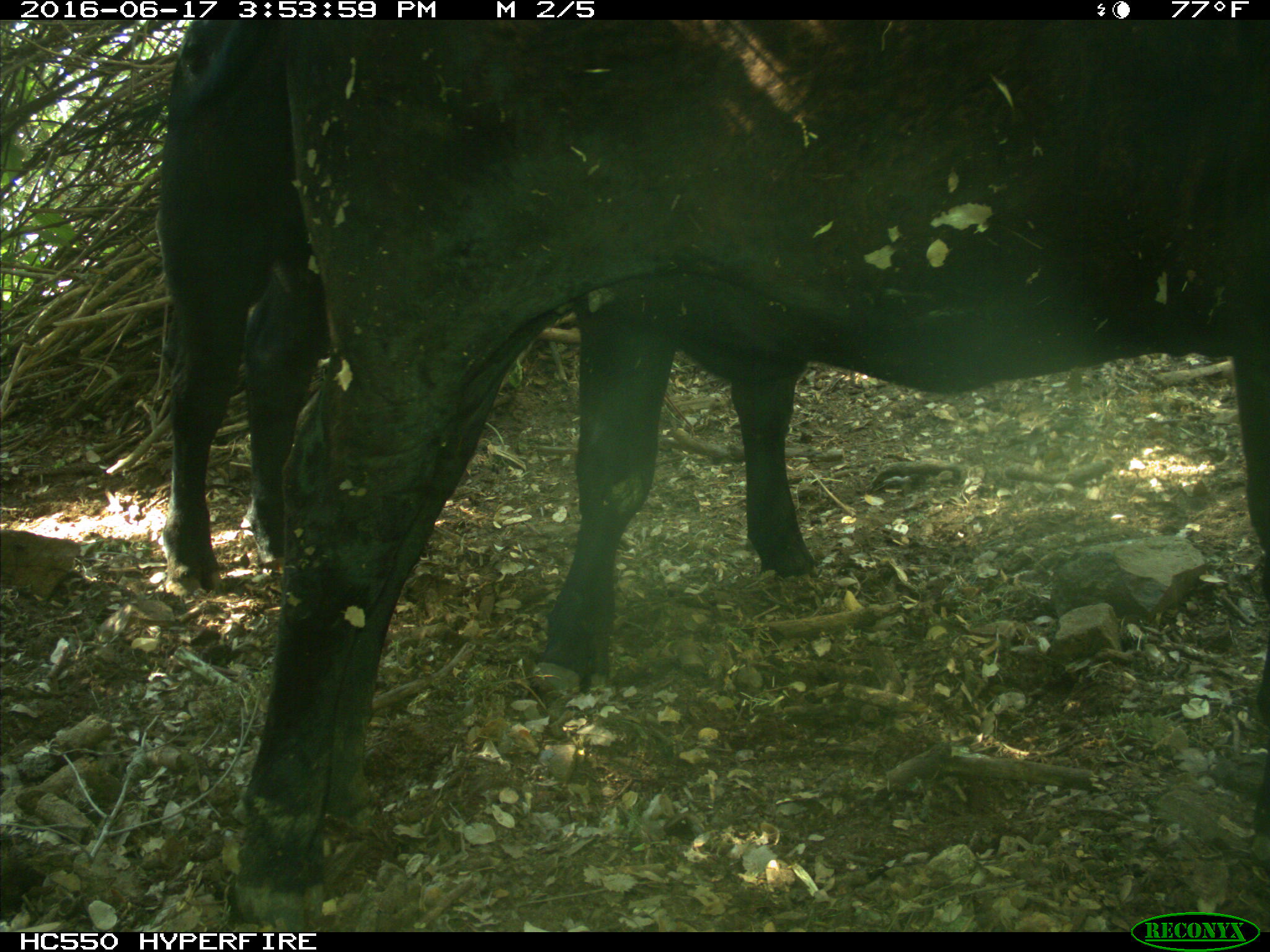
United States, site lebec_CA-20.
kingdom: Animalia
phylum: Chordata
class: Mammalia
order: Artiodactyla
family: Bovidae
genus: Bos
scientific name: Bos taurus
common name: domestic cow